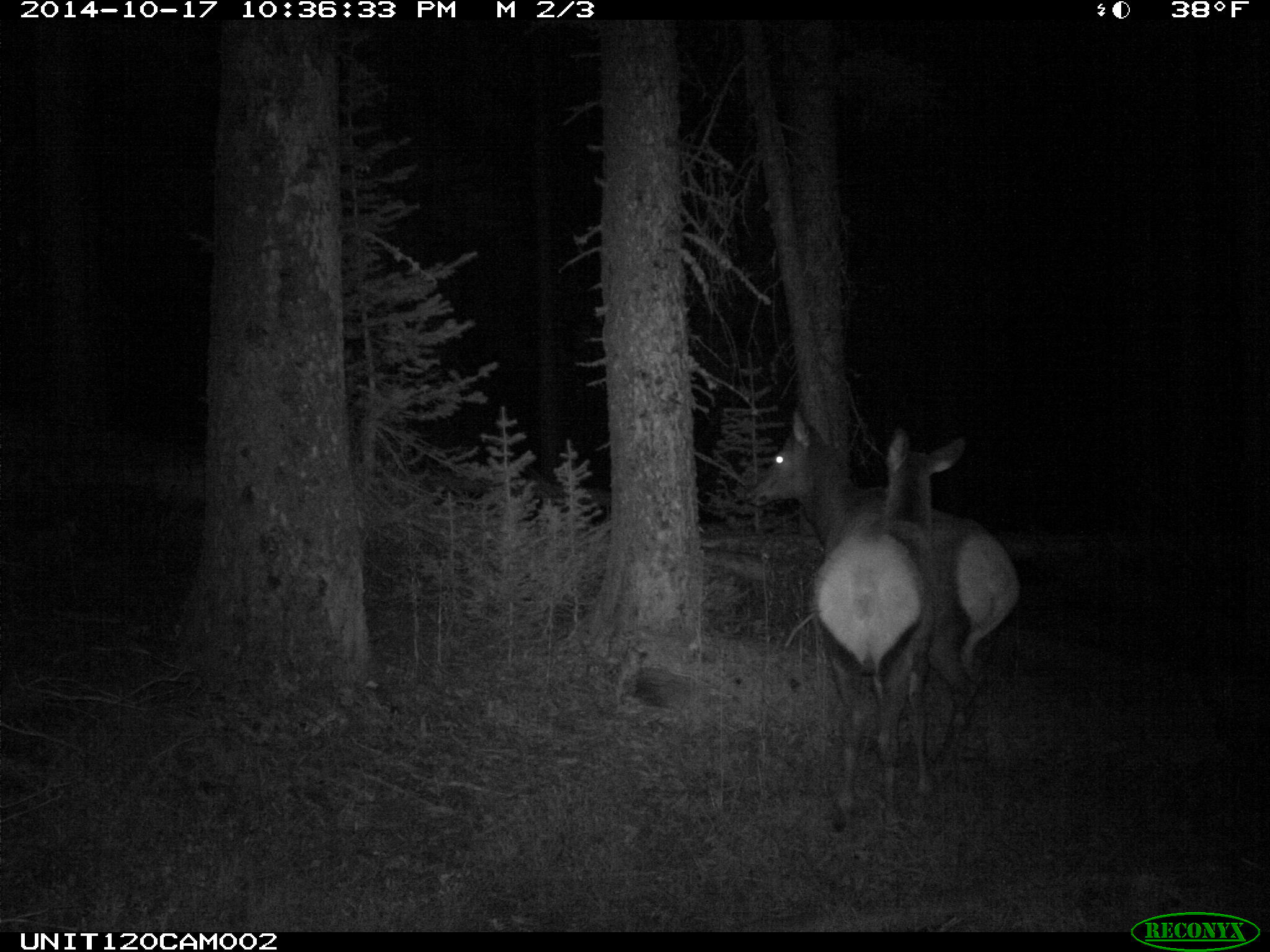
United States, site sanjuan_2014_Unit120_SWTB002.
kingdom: Animalia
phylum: Chordata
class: Mammalia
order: Artiodactyla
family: Cervidae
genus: Cervus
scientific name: Cervus elaphus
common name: red deer